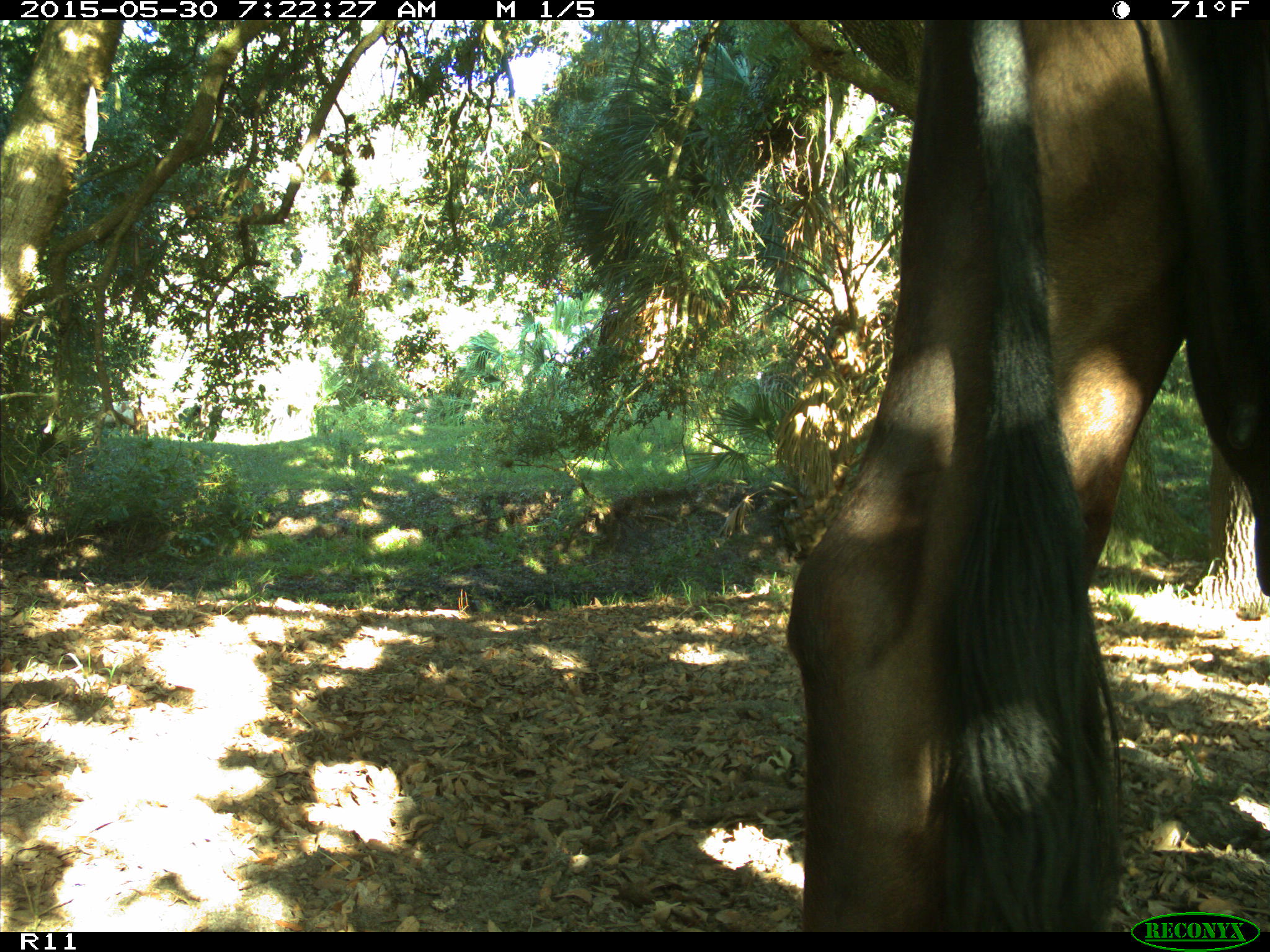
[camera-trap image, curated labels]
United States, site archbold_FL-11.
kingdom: Animalia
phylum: Chordata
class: Mammalia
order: Artiodactyla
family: Bovidae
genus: Bos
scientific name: Bos taurus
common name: domestic cow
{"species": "Bos taurus (domestic cow)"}